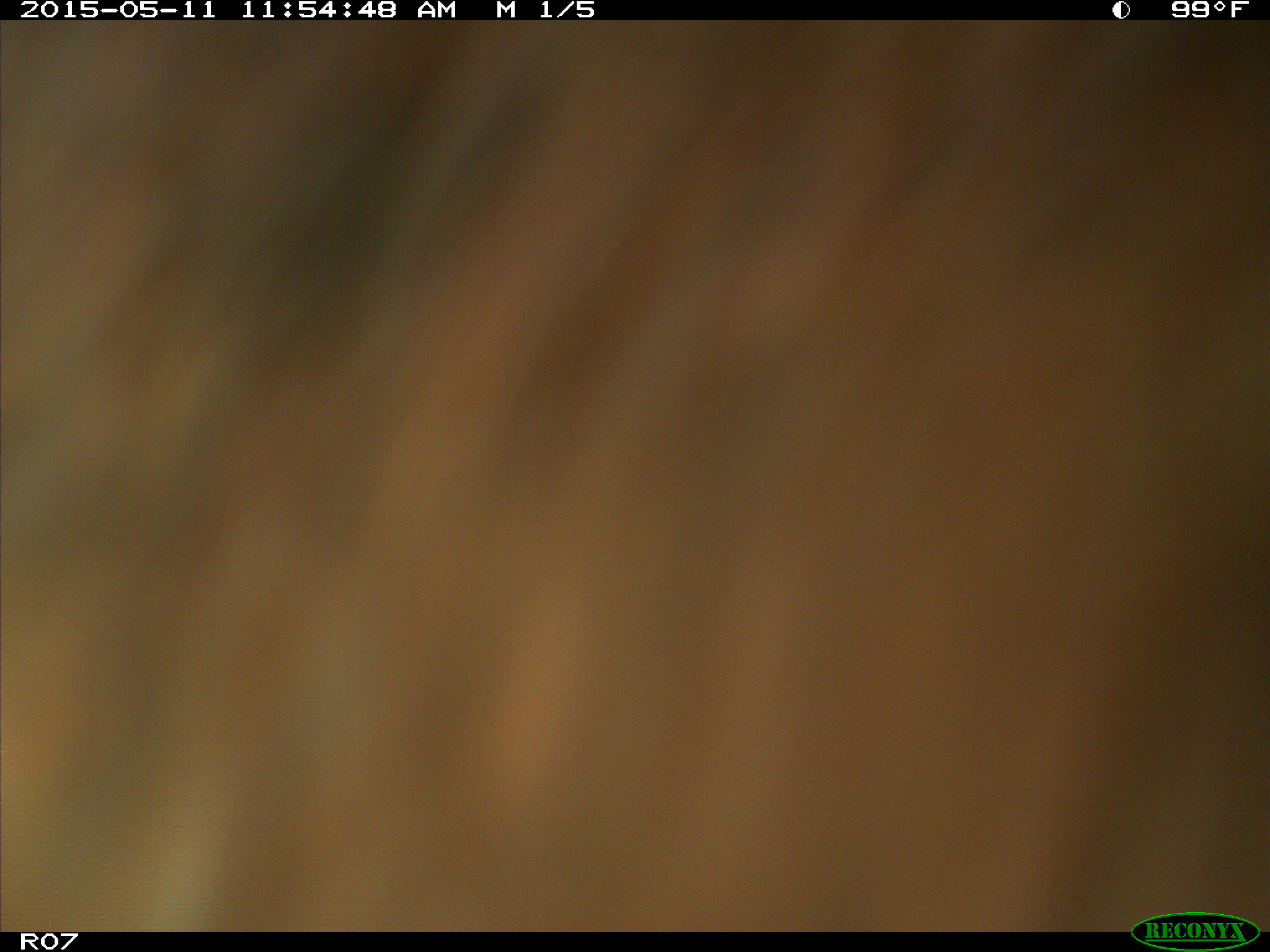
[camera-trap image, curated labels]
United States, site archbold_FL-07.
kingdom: Animalia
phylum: Chordata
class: Mammalia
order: Artiodactyla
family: Bovidae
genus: Bos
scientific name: Bos taurus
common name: domestic cow